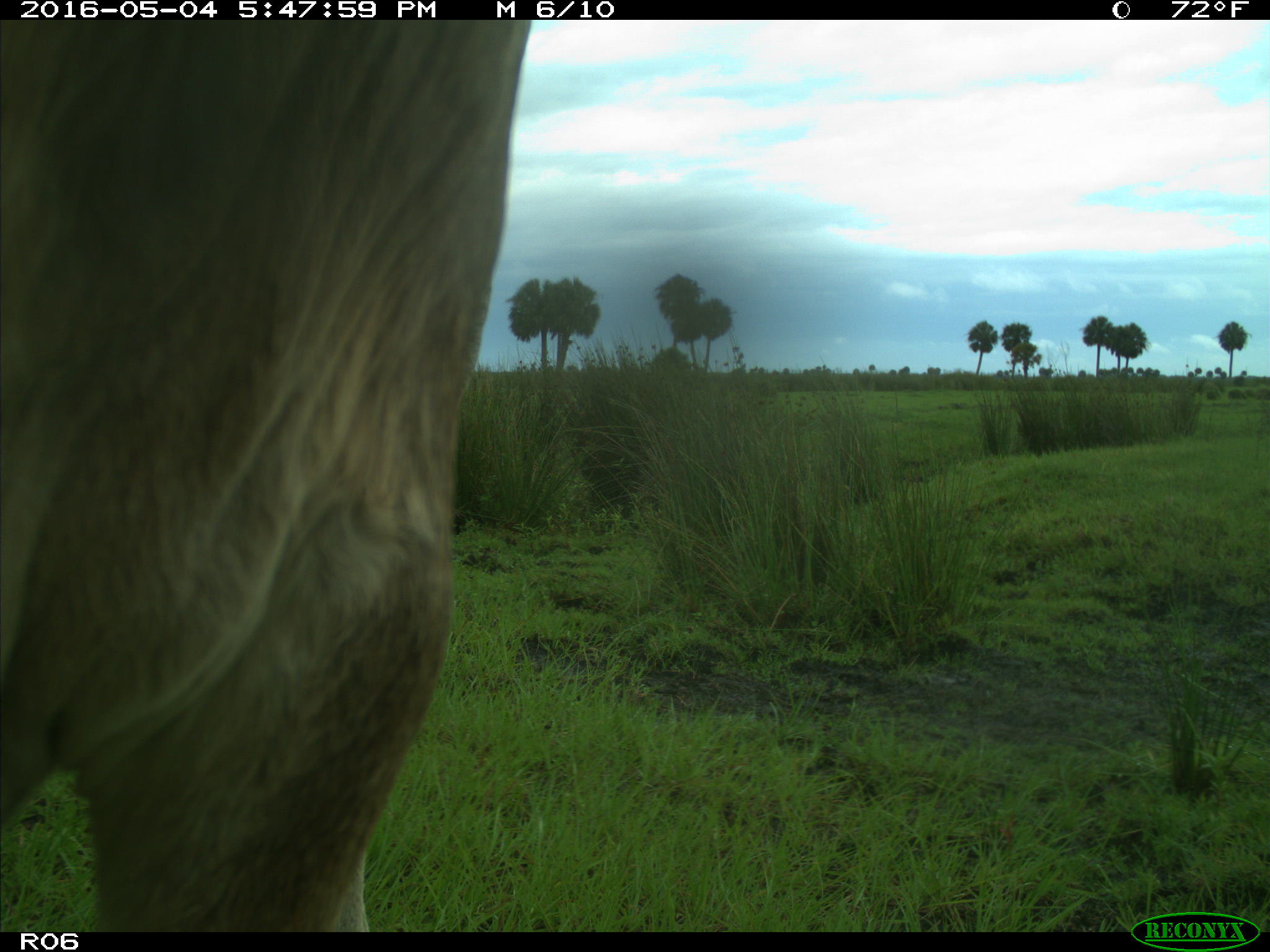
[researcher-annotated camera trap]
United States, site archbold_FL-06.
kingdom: Animalia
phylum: Chordata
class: Mammalia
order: Artiodactyla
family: Bovidae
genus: Bos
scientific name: Bos taurus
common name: domestic cow